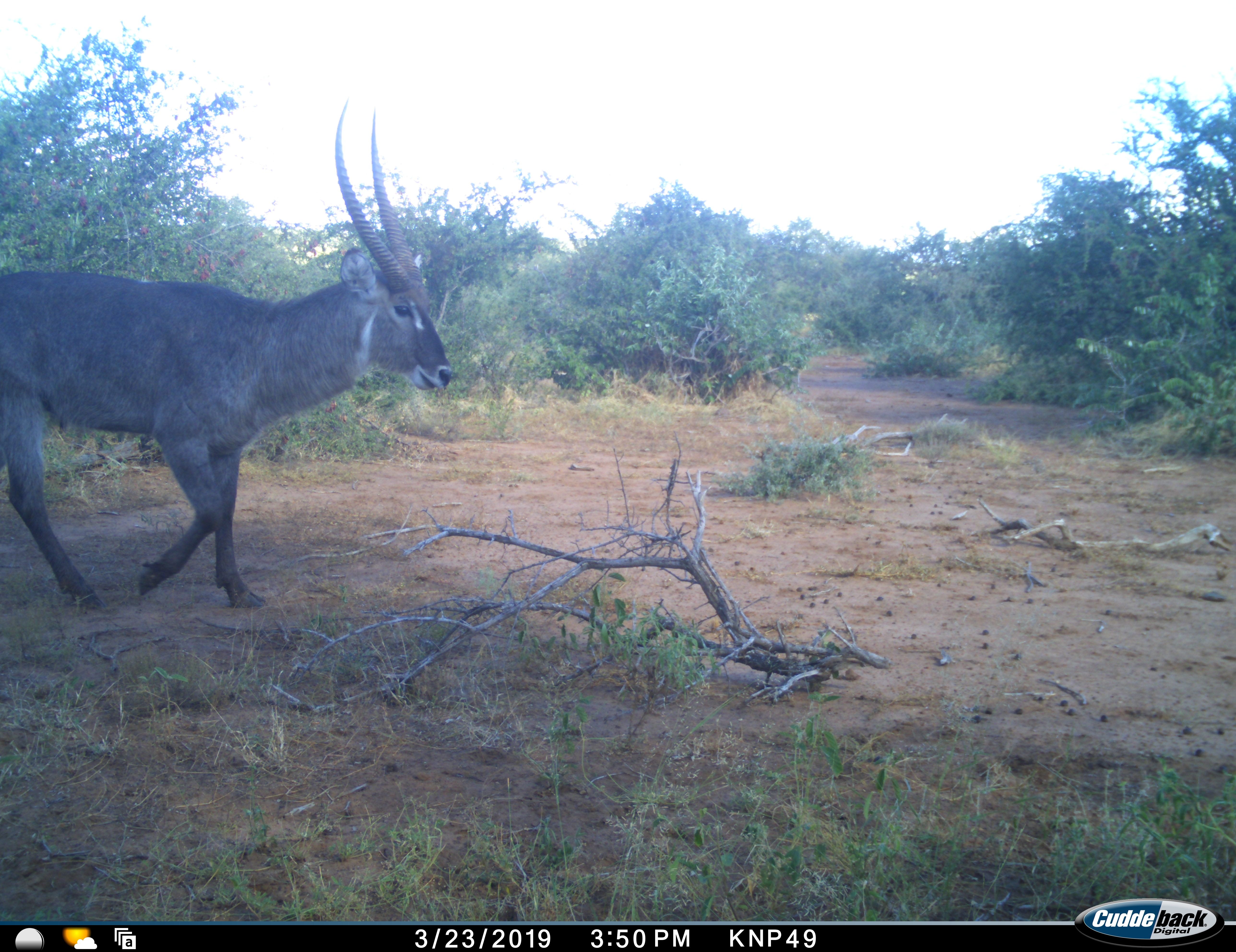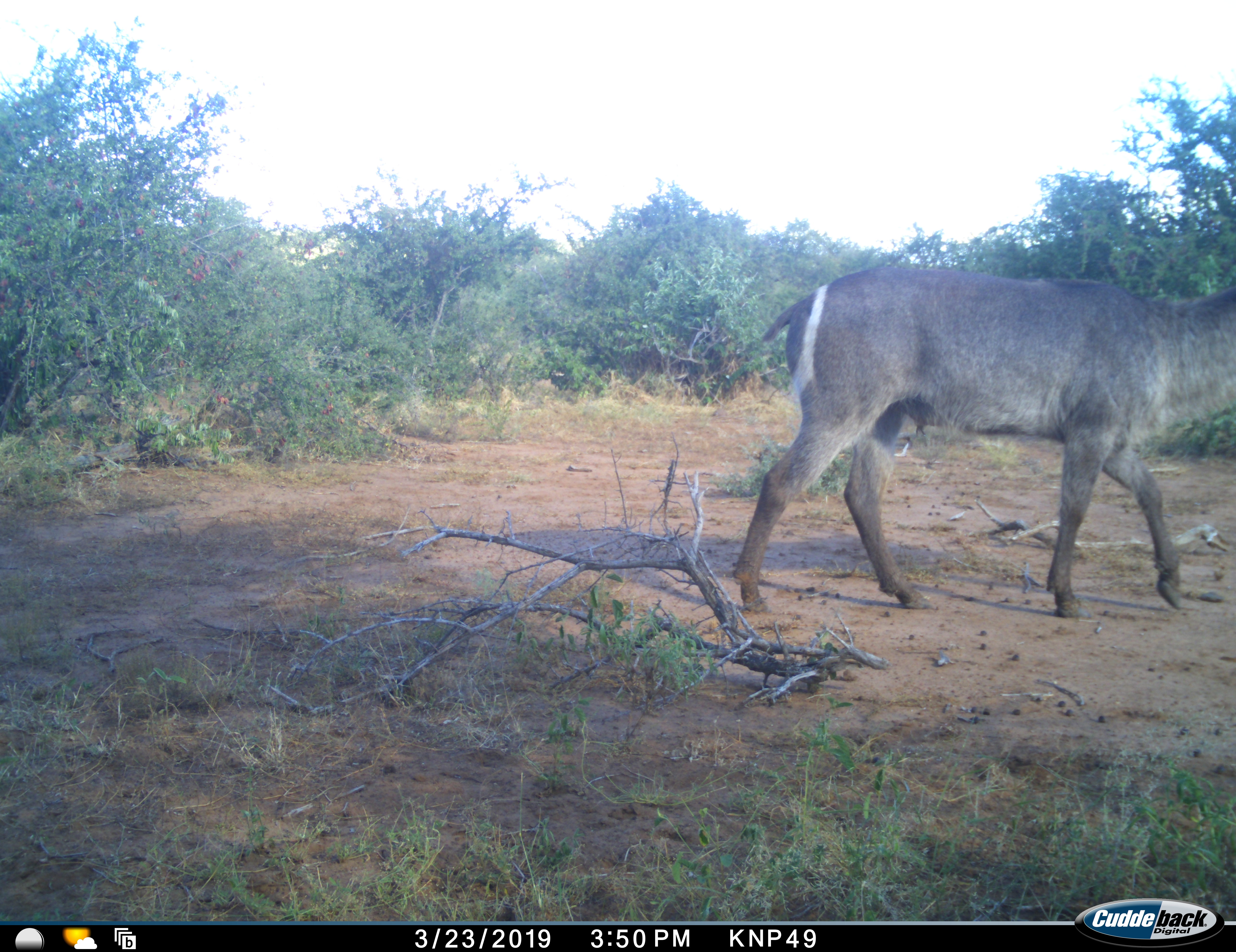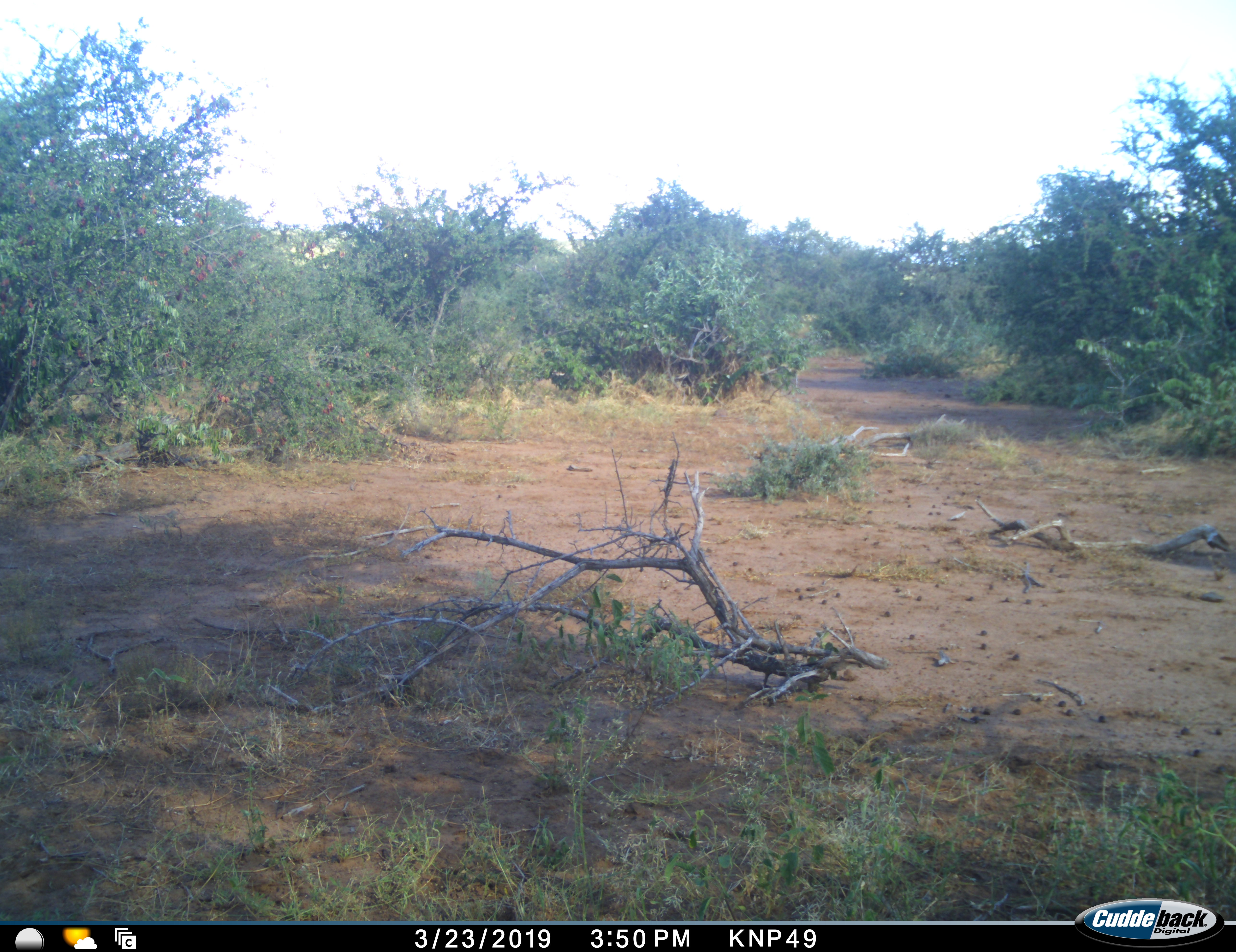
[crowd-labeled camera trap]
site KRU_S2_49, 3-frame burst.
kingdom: Animalia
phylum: Chordata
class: Mammalia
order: Artiodactyla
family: Bovidae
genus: Kobus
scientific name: Kobus ellipsiprymnus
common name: waterbuck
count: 1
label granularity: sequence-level